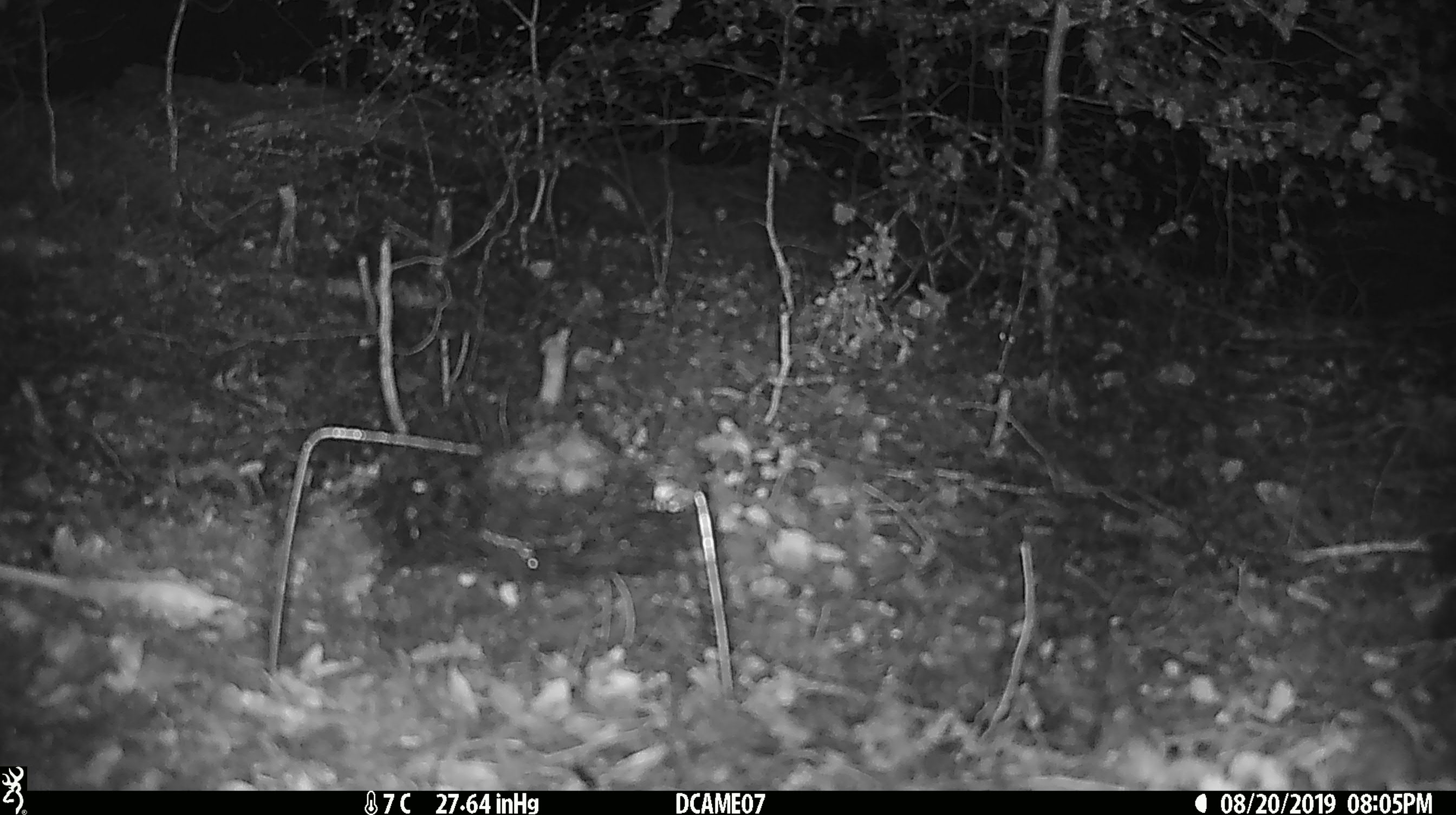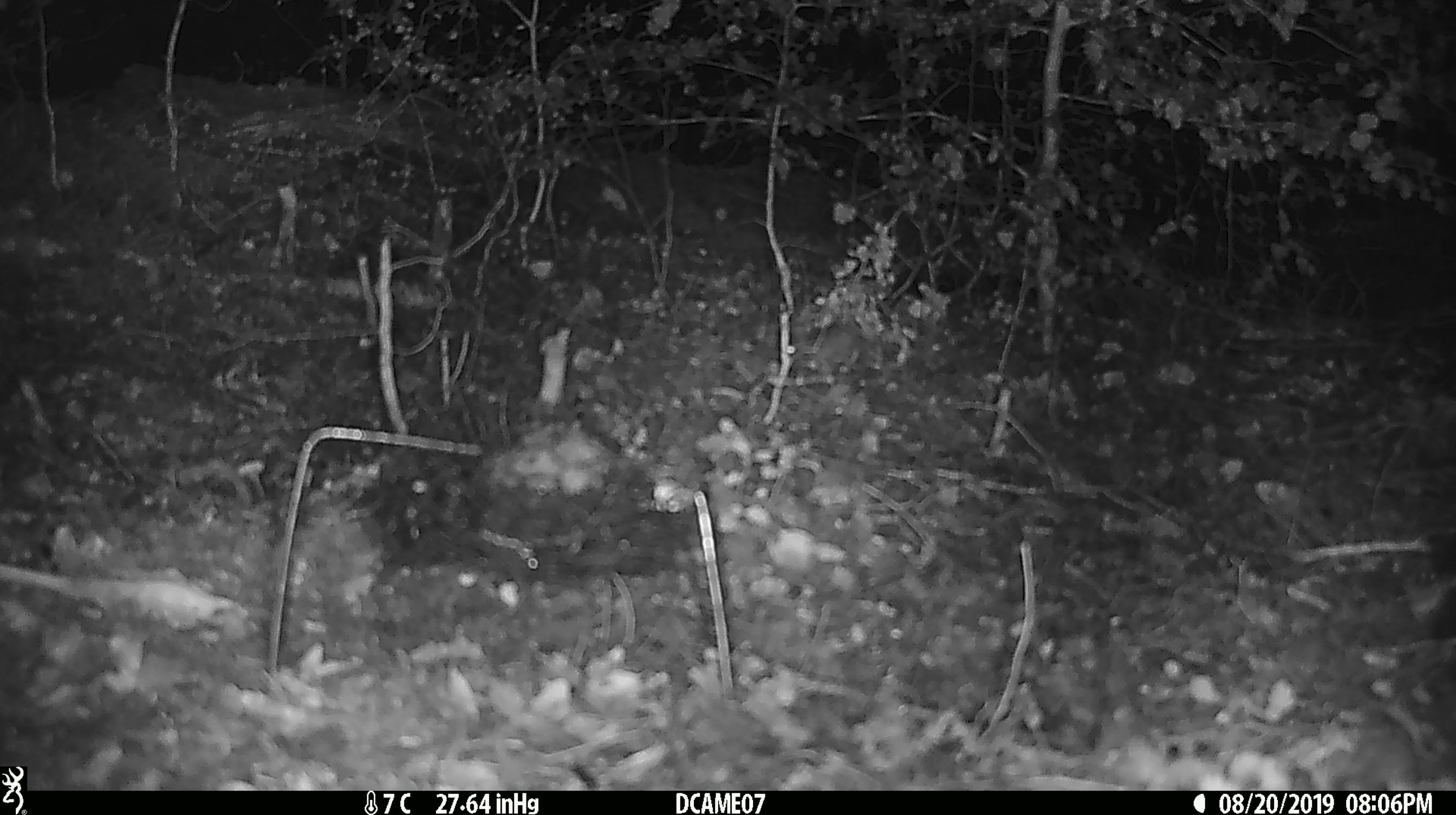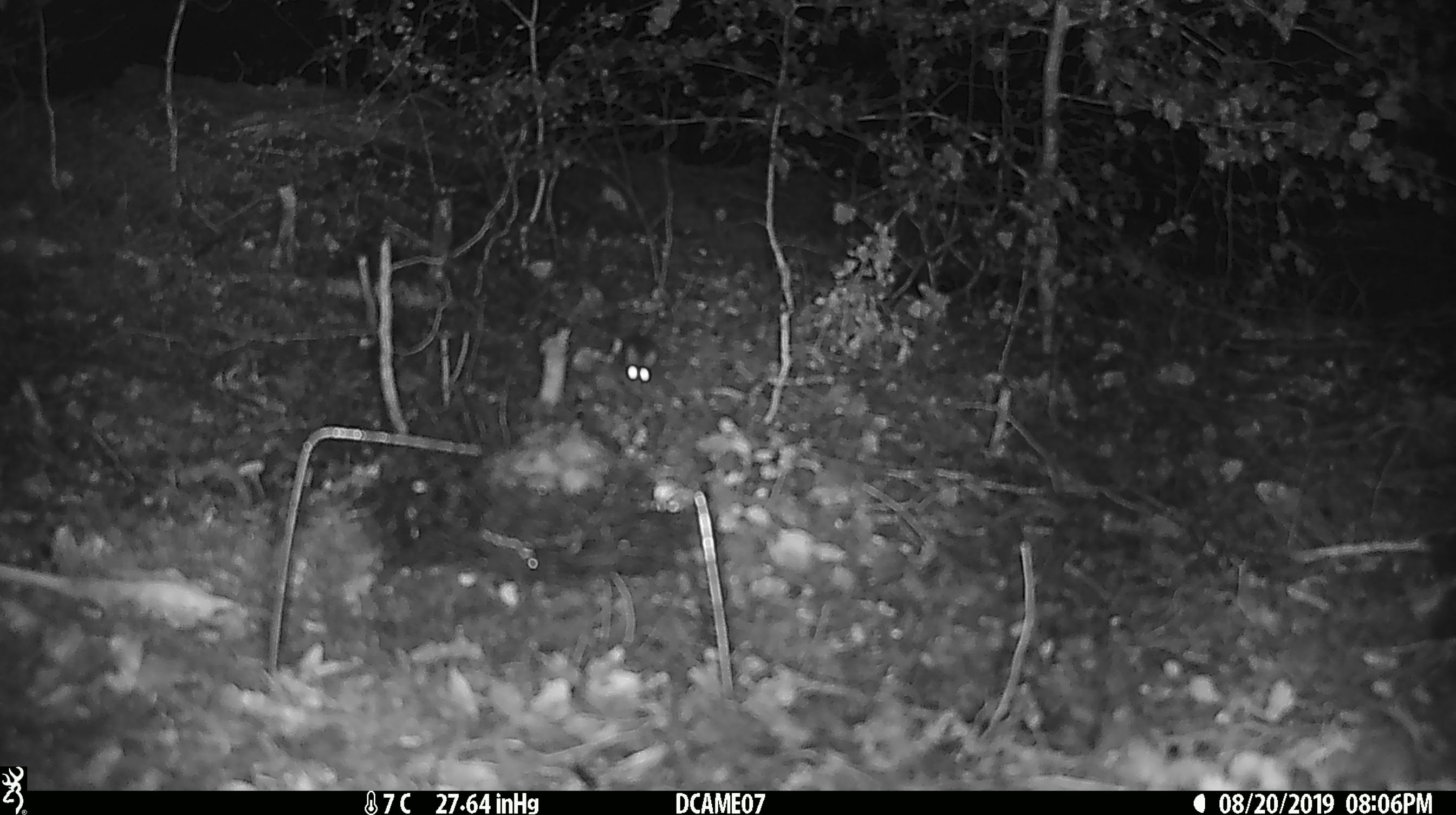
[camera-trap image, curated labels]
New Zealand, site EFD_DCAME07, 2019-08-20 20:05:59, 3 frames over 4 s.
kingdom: Animalia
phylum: Chordata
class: Mammalia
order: Rodentia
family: Muridae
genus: Mus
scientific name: Mus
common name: mouse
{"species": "mouse (Mus)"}